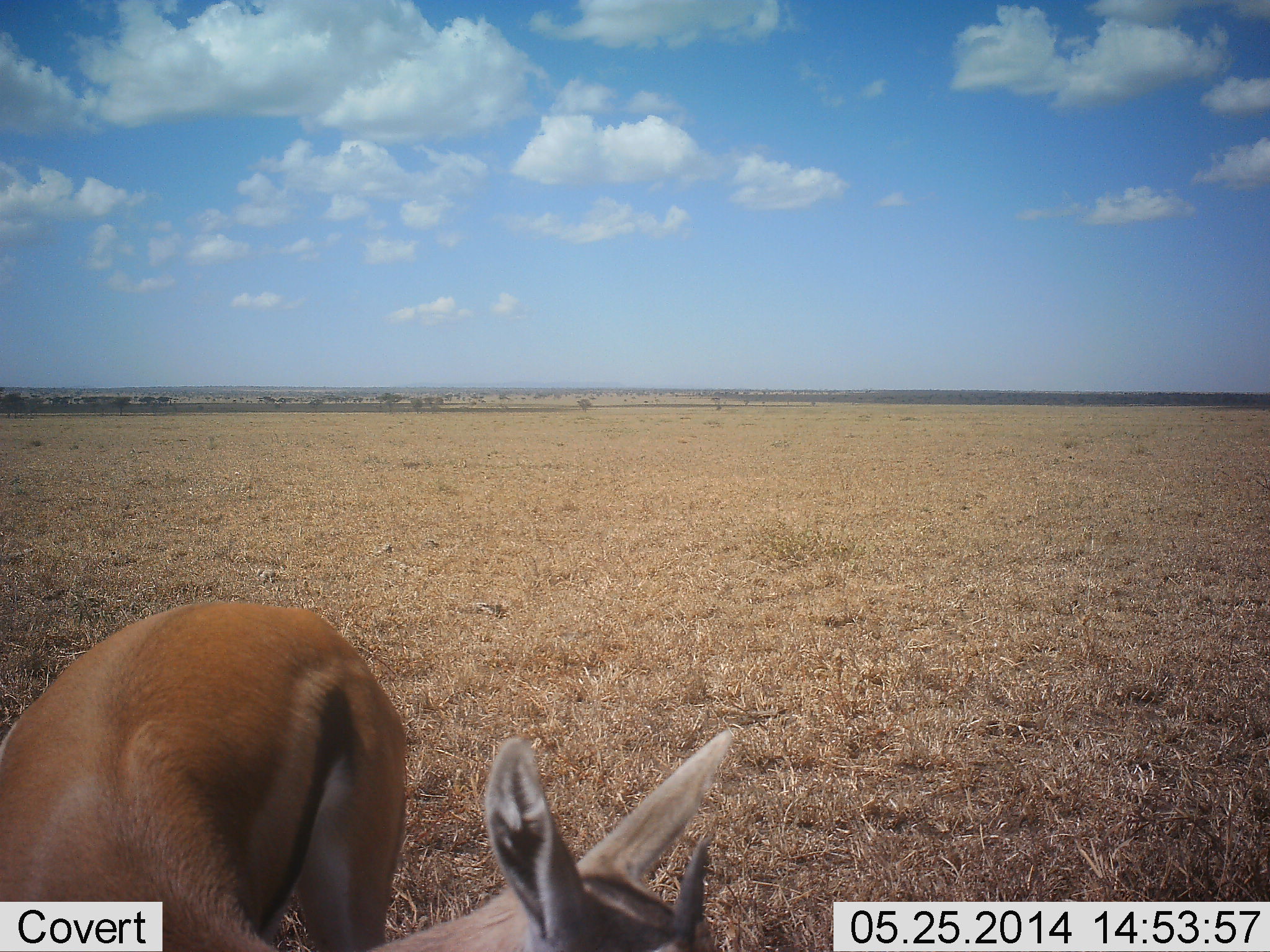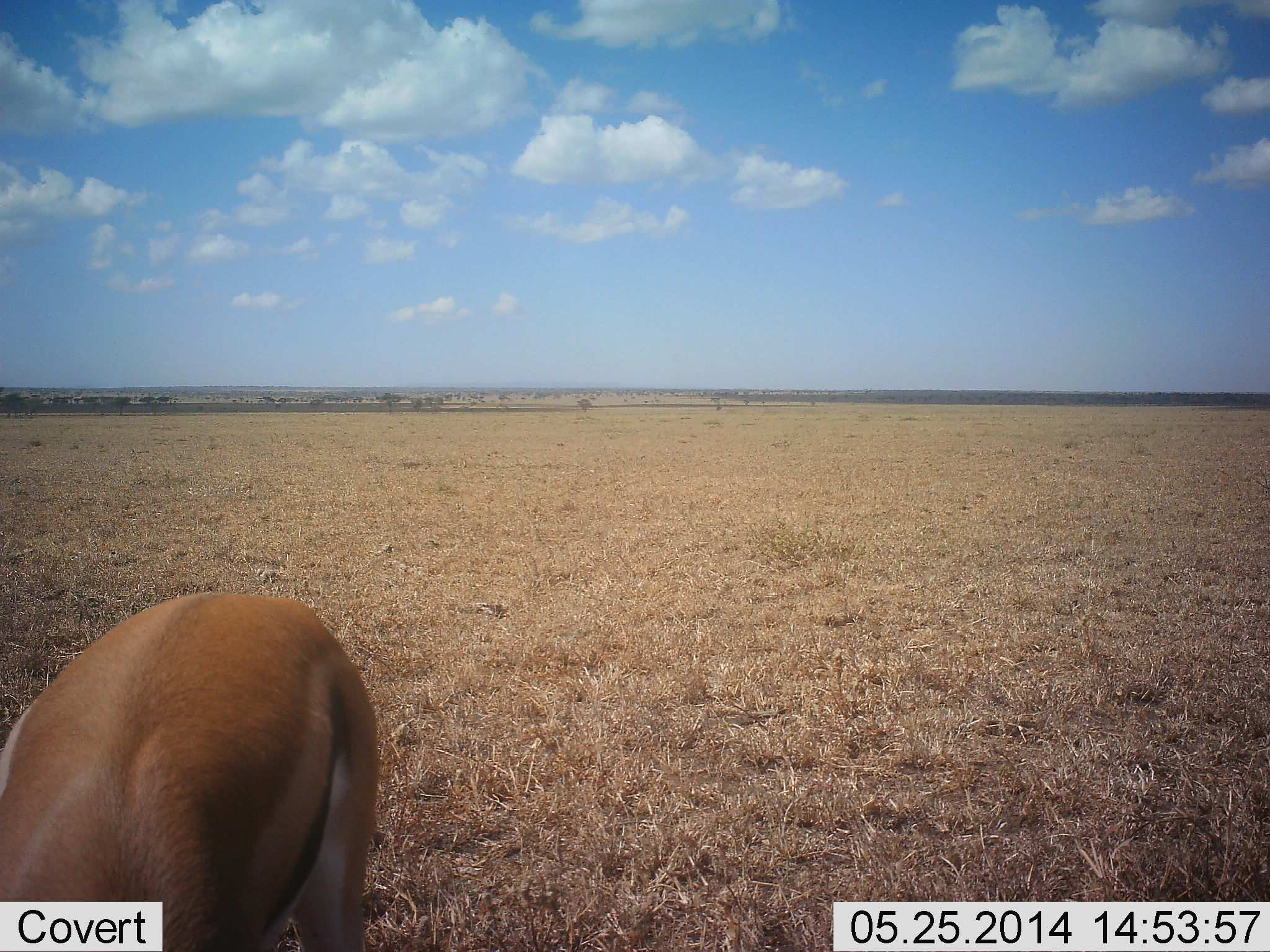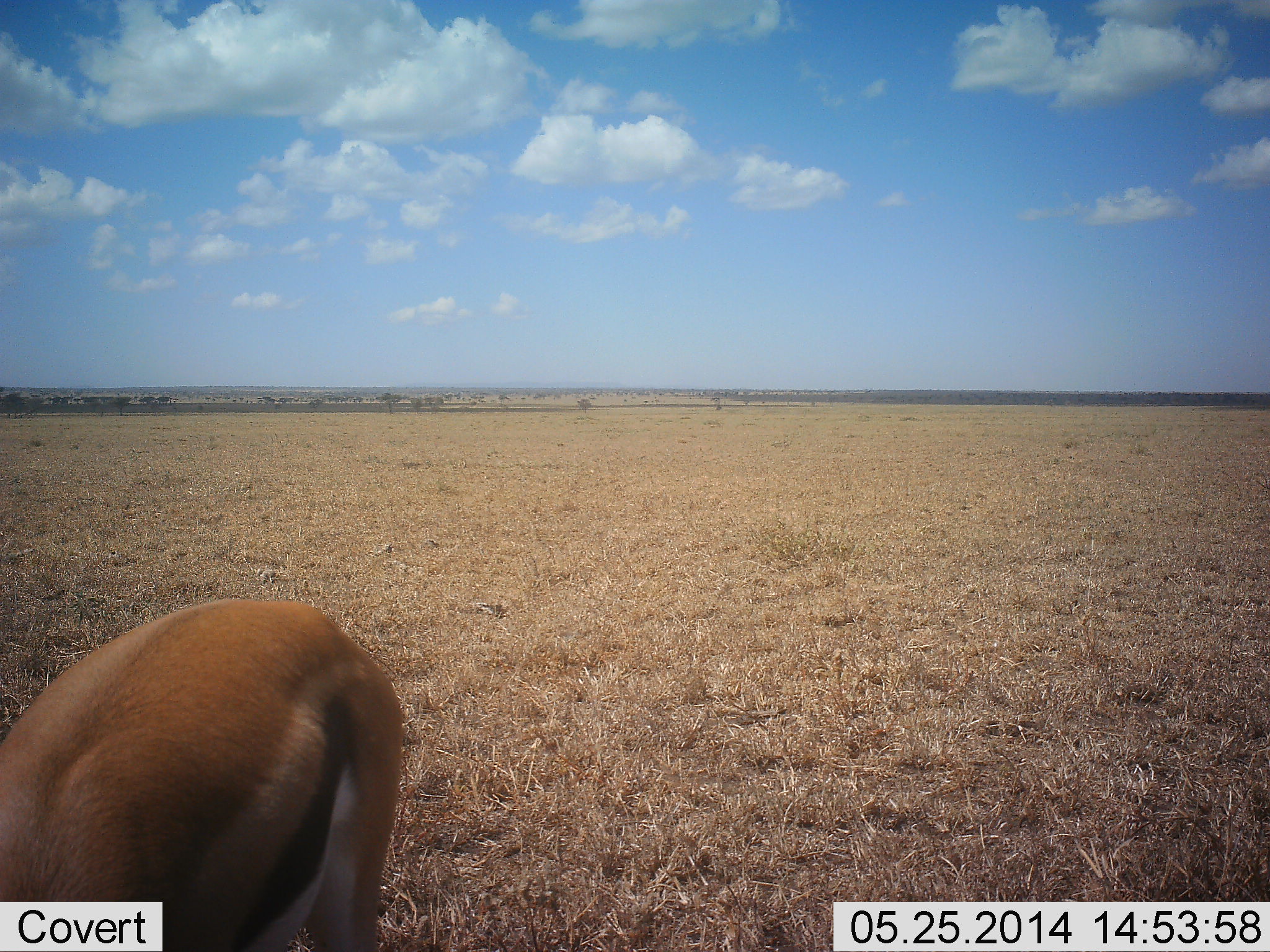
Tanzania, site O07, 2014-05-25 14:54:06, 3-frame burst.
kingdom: Animalia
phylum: Chordata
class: Mammalia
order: Artiodactyla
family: Bovidae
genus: Eudorcas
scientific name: Eudorcas thomsonii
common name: thomson's gazelle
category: gazellethomsons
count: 1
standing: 30%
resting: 0%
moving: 30%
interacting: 0%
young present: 0%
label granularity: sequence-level